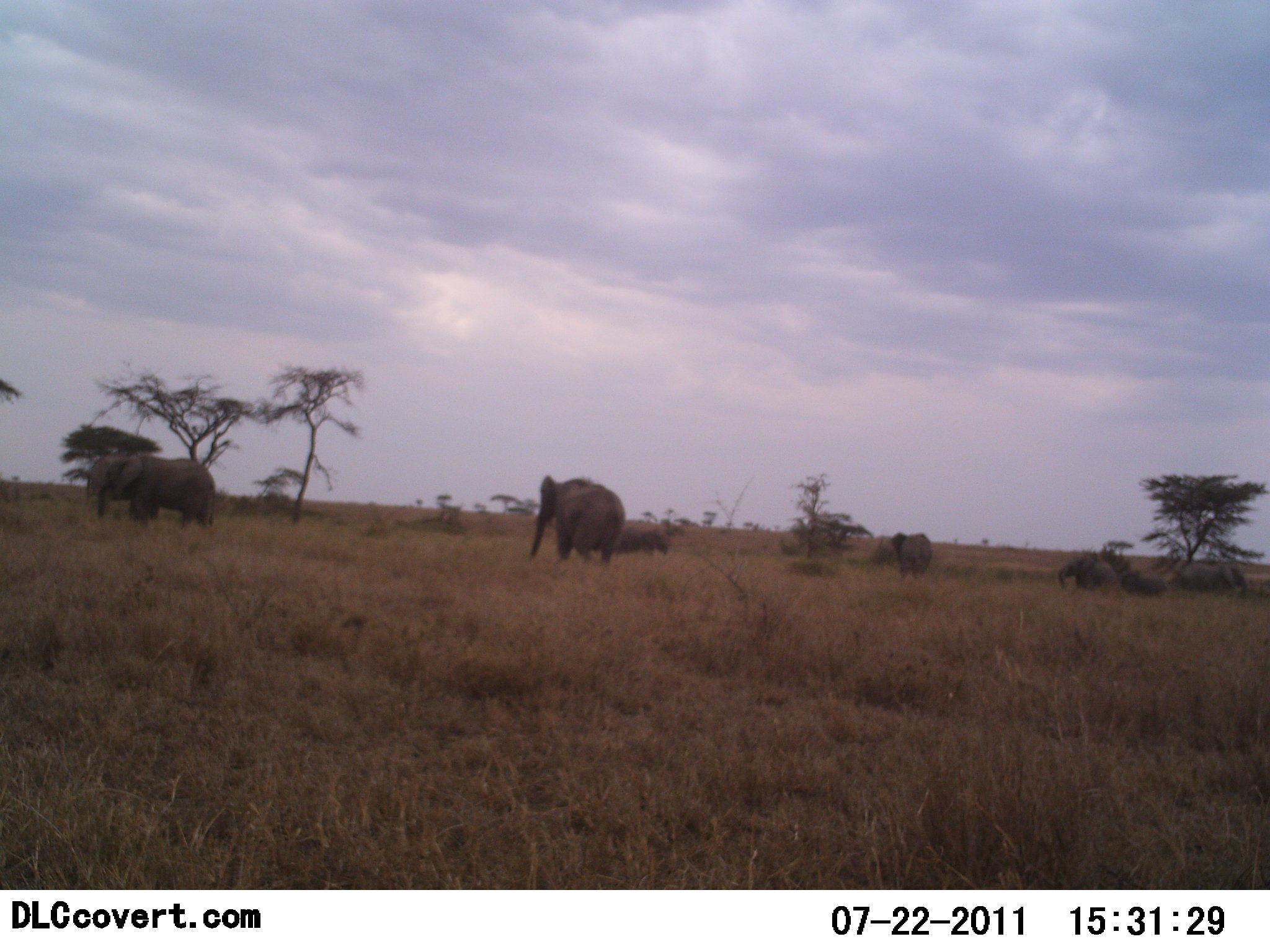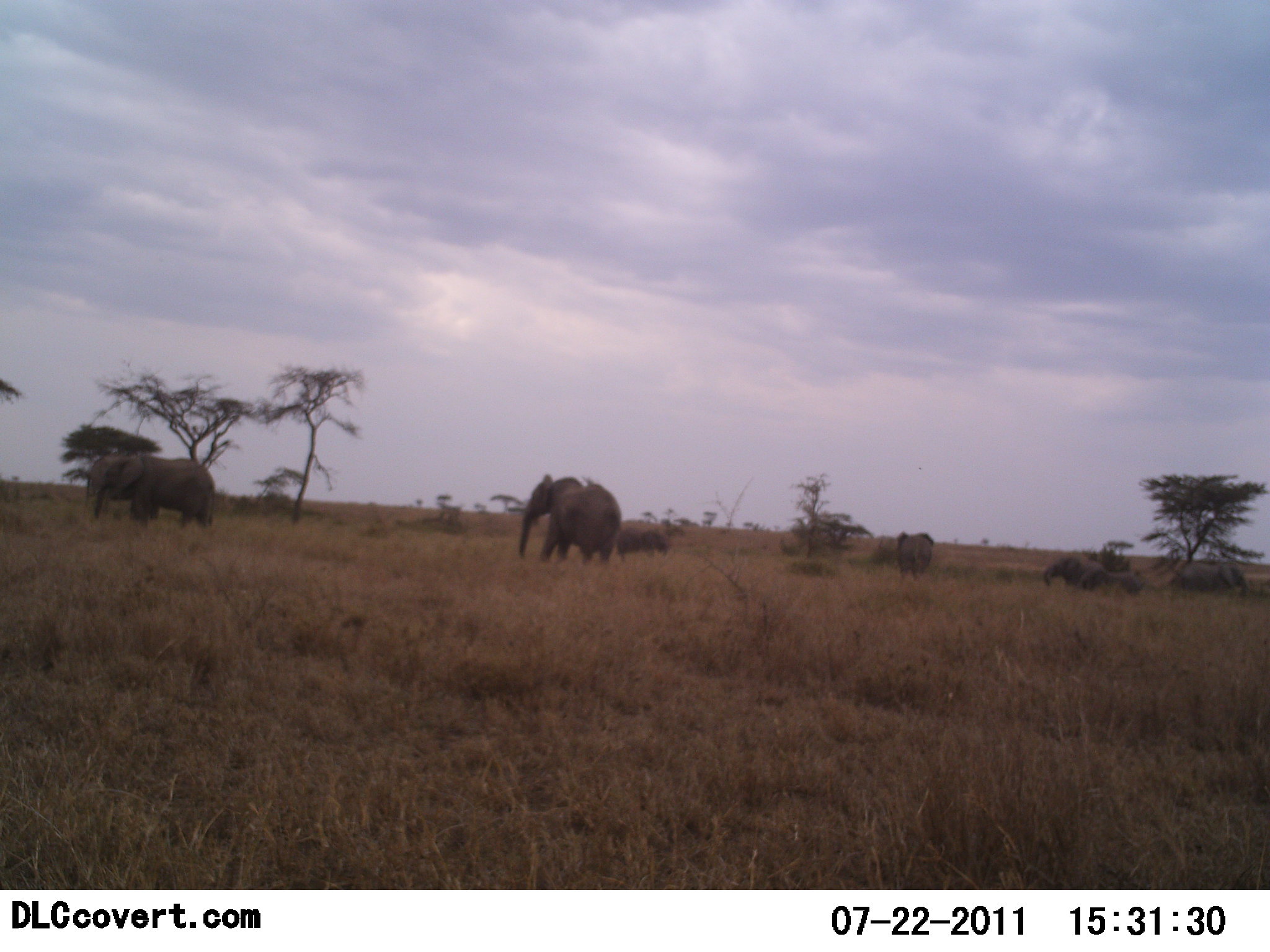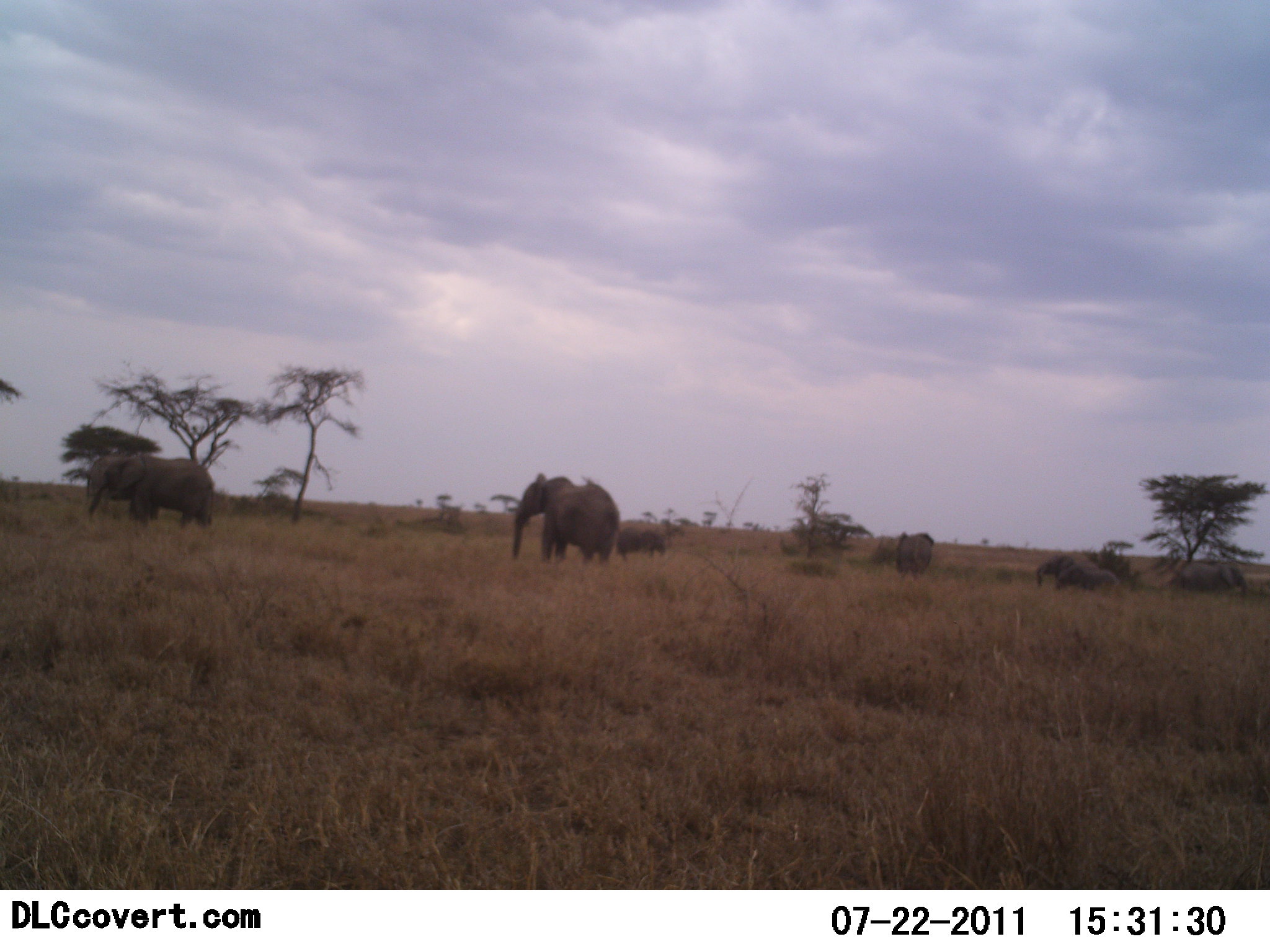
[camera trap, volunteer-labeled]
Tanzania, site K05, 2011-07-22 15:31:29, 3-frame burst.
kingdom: Animalia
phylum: Chordata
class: Mammalia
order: Proboscidea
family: Elephantidae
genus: Loxodonta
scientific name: Loxodonta africana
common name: african bush elephant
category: elephant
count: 6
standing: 62%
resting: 8%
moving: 69%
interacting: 8%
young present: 46%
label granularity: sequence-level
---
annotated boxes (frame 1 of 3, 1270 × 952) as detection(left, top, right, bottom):
animal: detection(98, 450, 217, 532); detection(529, 474, 626, 563); detection(86, 450, 135, 506); detection(1171, 563, 1249, 596); detection(1057, 554, 1118, 592); detection(890, 529, 934, 581)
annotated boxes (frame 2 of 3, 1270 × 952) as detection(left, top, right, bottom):
animal: detection(95, 451, 217, 533); detection(518, 474, 622, 563); detection(1170, 557, 1252, 593); detection(86, 455, 140, 507); detection(1043, 553, 1108, 589); detection(895, 529, 936, 580)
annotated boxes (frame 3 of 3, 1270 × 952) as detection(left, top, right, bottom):
animal: detection(511, 471, 621, 565); detection(88, 453, 215, 530); detection(86, 453, 139, 505); detection(1170, 559, 1248, 593); detection(895, 531, 935, 579); detection(1036, 554, 1086, 591)